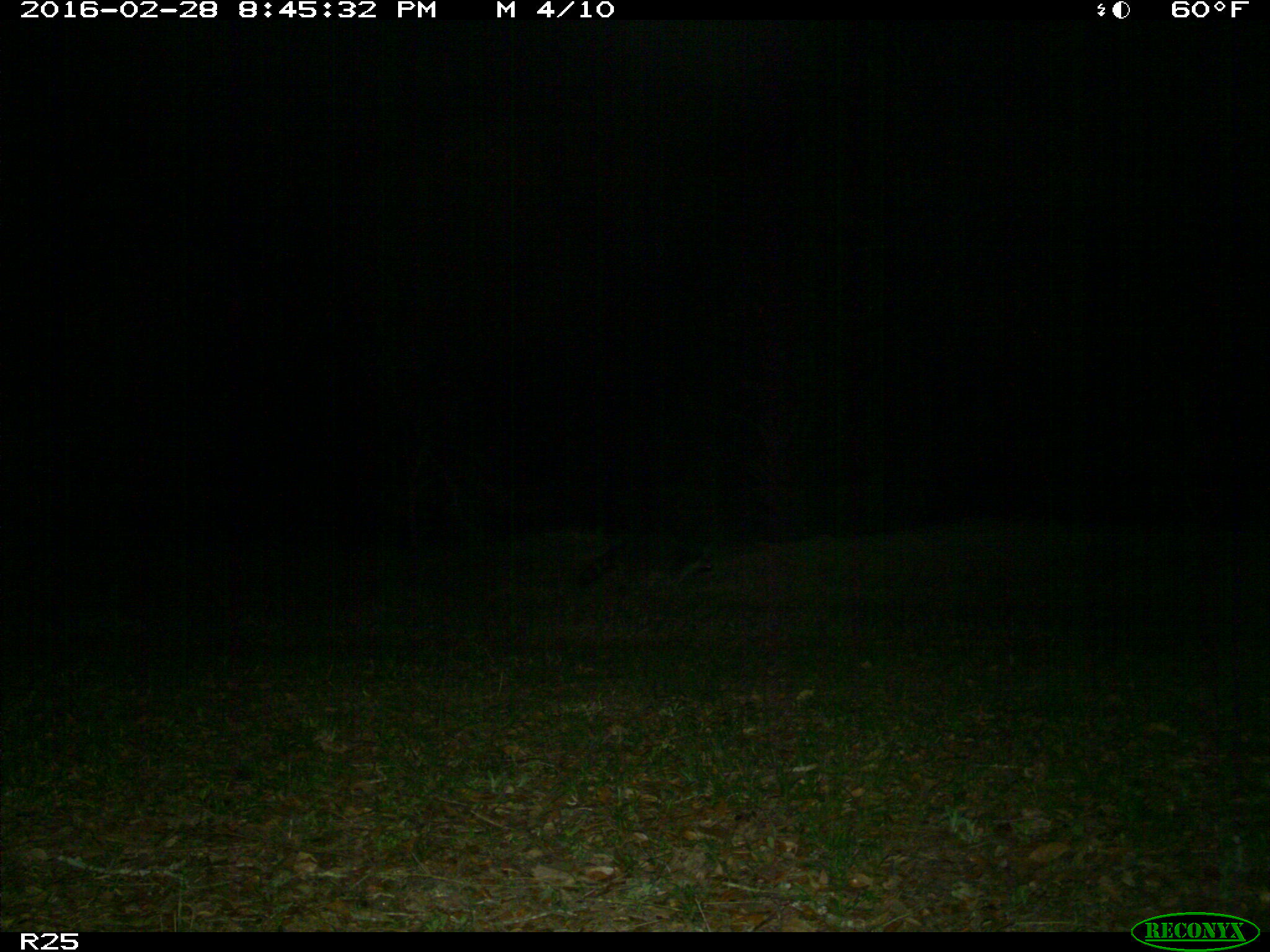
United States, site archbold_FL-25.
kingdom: Animalia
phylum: Chordata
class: Mammalia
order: Carnivora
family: Procyonidae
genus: Procyon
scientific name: Procyon lotor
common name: common raccoon